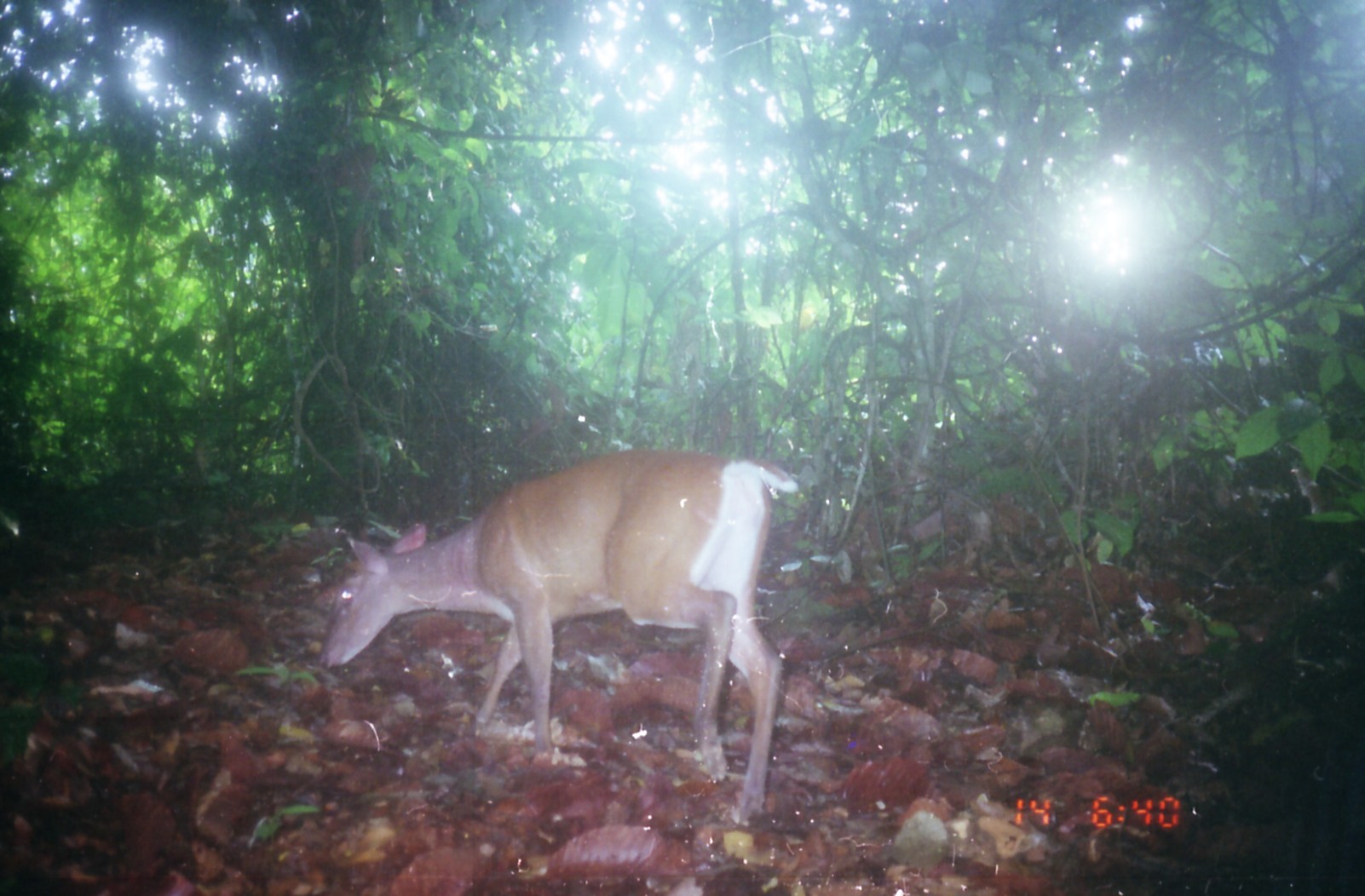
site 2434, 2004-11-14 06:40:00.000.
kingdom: Animalia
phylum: Chordata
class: Mammalia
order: Artiodactyla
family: Cervidae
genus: Muntiacus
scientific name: Muntiacus muntjak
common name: southern red muntjac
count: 1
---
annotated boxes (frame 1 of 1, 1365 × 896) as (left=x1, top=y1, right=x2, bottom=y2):
muntiacus muntjak: (left=316, top=448, right=799, bottom=824)